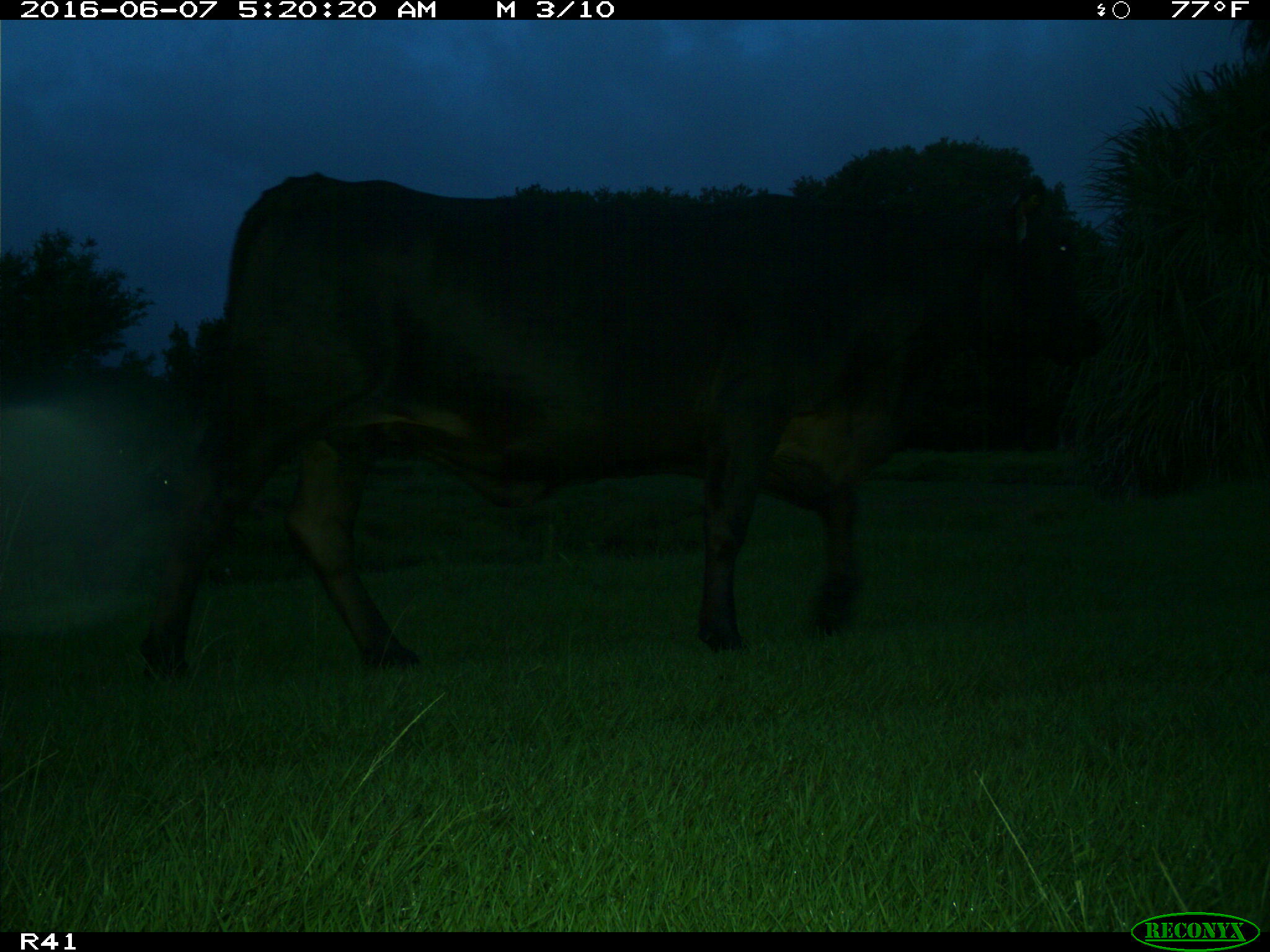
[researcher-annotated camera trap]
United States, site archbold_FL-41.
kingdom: Animalia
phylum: Chordata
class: Mammalia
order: Artiodactyla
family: Bovidae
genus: Bos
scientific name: Bos taurus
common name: domestic cow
Bos taurus (domestic cow).